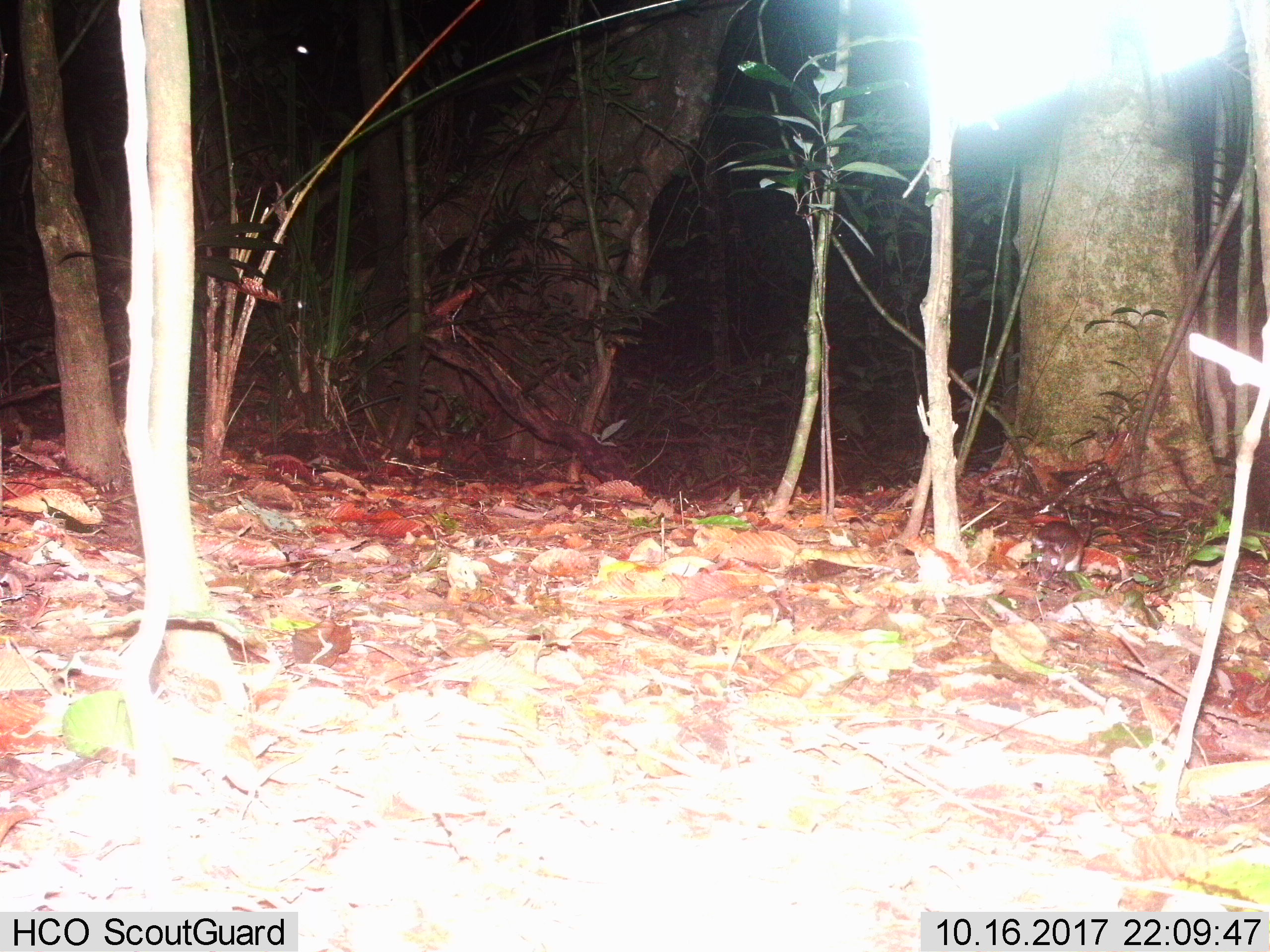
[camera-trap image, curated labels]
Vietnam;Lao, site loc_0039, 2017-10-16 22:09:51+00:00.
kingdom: Animalia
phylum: Chordata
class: Mammalia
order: Rodentia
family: Muridae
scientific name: Muridae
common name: old-world mice and rats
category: unidentified murid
Unidentified murid (old-world mice and rats) (Muridae). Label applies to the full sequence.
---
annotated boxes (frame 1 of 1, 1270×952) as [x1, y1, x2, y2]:
unidentified murid: [1027, 502, 1094, 580]